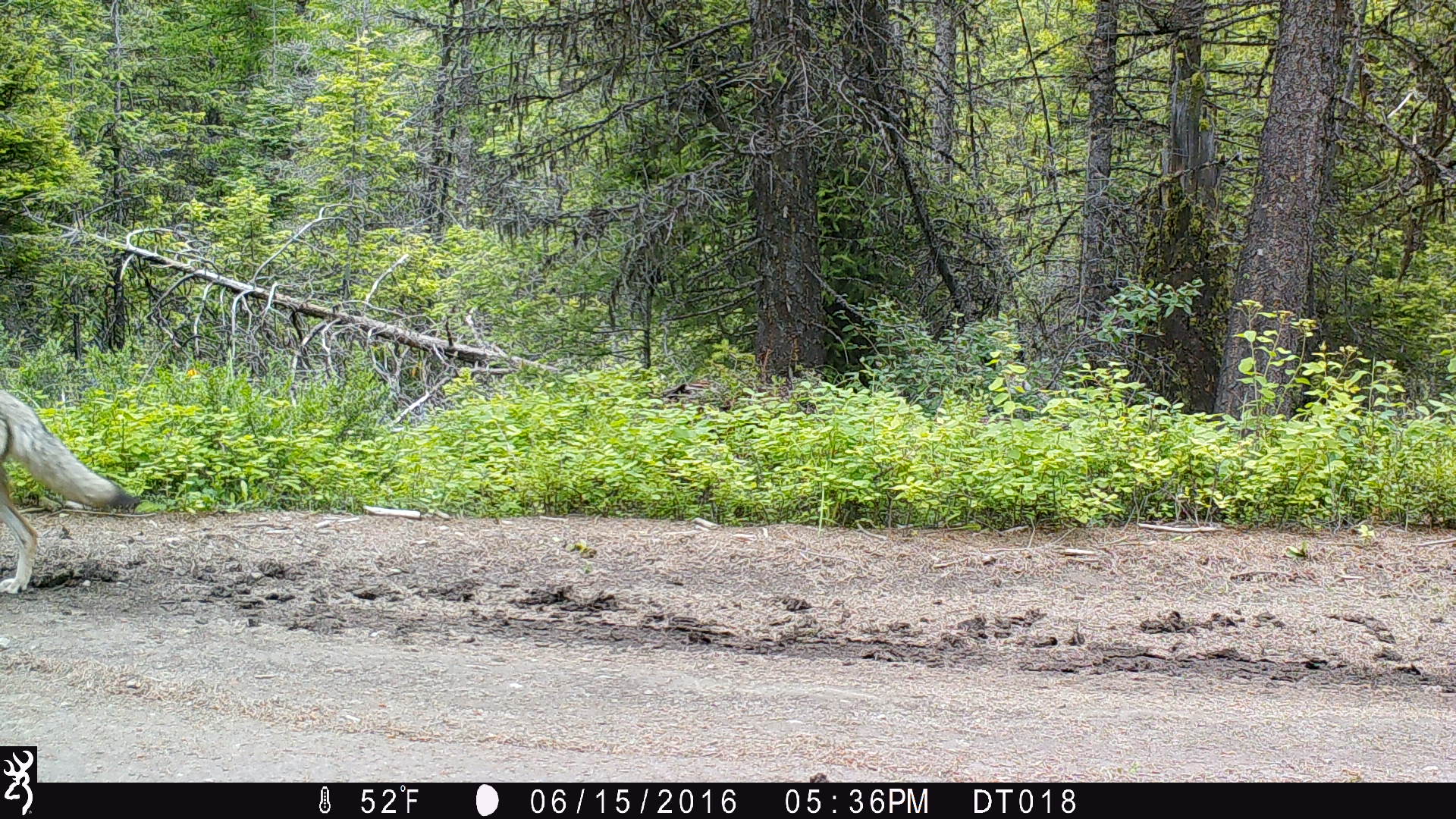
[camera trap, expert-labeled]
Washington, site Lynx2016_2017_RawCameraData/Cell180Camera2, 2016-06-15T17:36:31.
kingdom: Animalia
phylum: Chordata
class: Mammalia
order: Carnivora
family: Canidae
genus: Canis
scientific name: Canis latrans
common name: coyote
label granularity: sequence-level